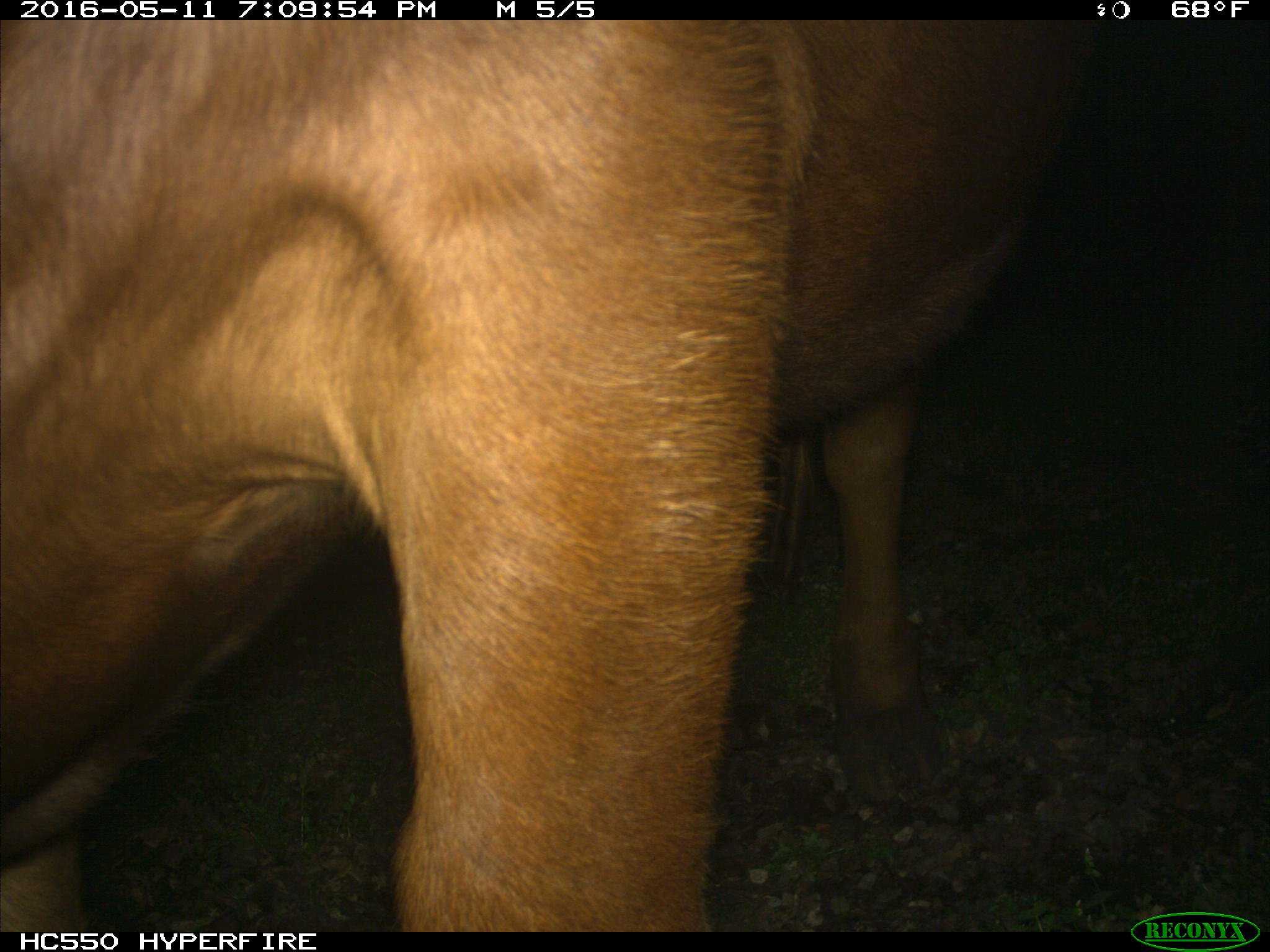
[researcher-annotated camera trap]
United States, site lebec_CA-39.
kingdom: Animalia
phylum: Chordata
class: Mammalia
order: Artiodactyla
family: Bovidae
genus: Bos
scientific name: Bos taurus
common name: domestic cow